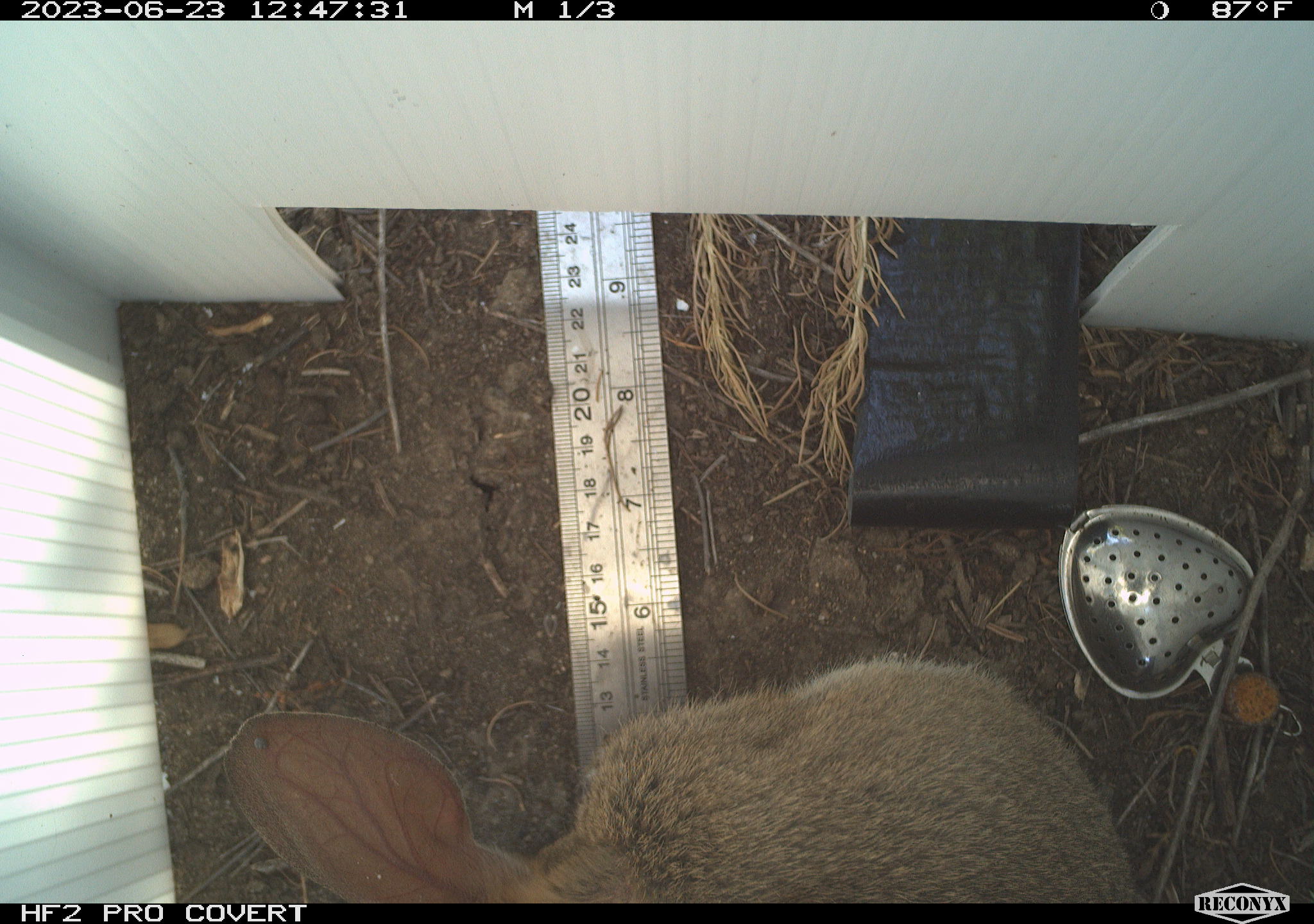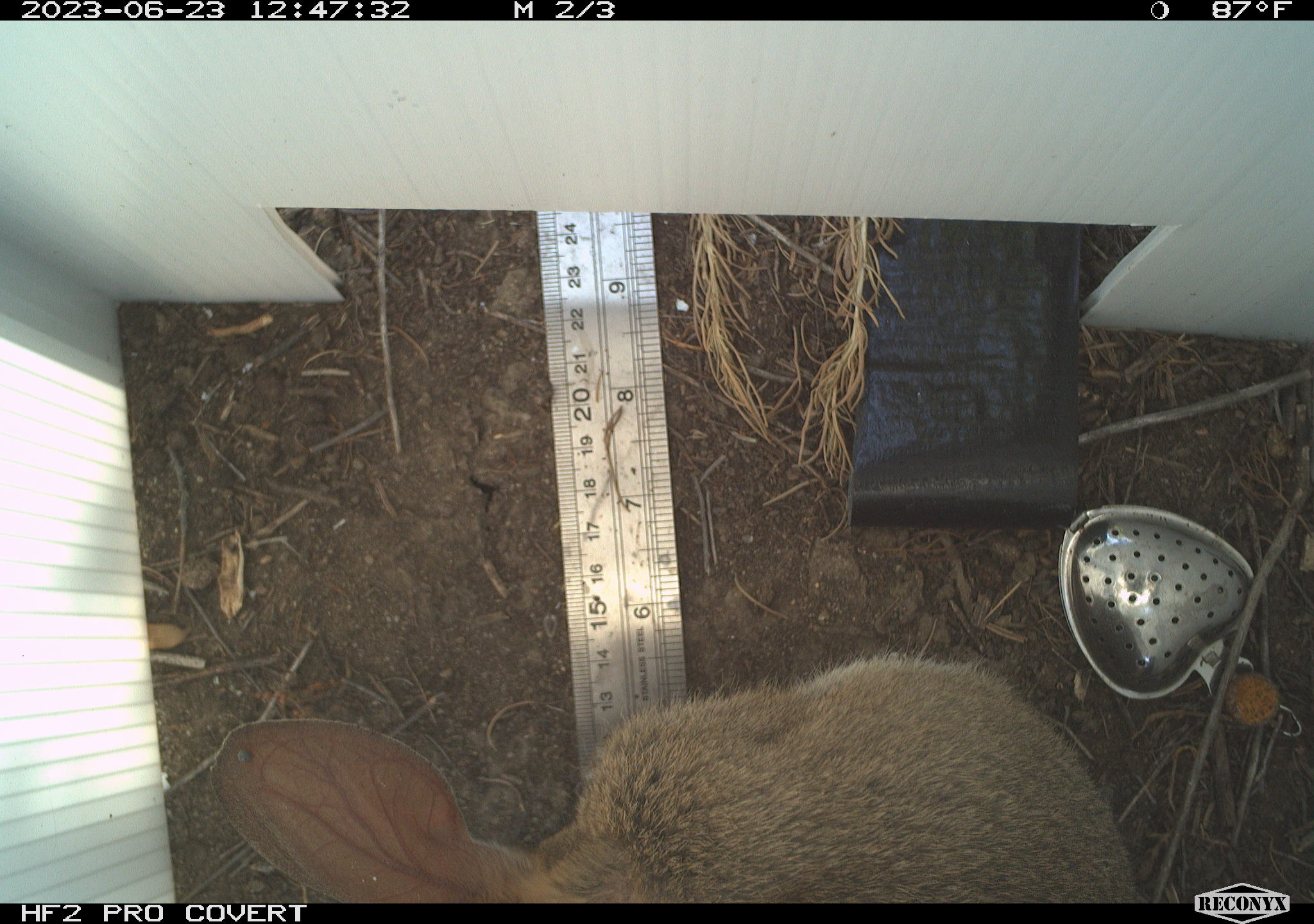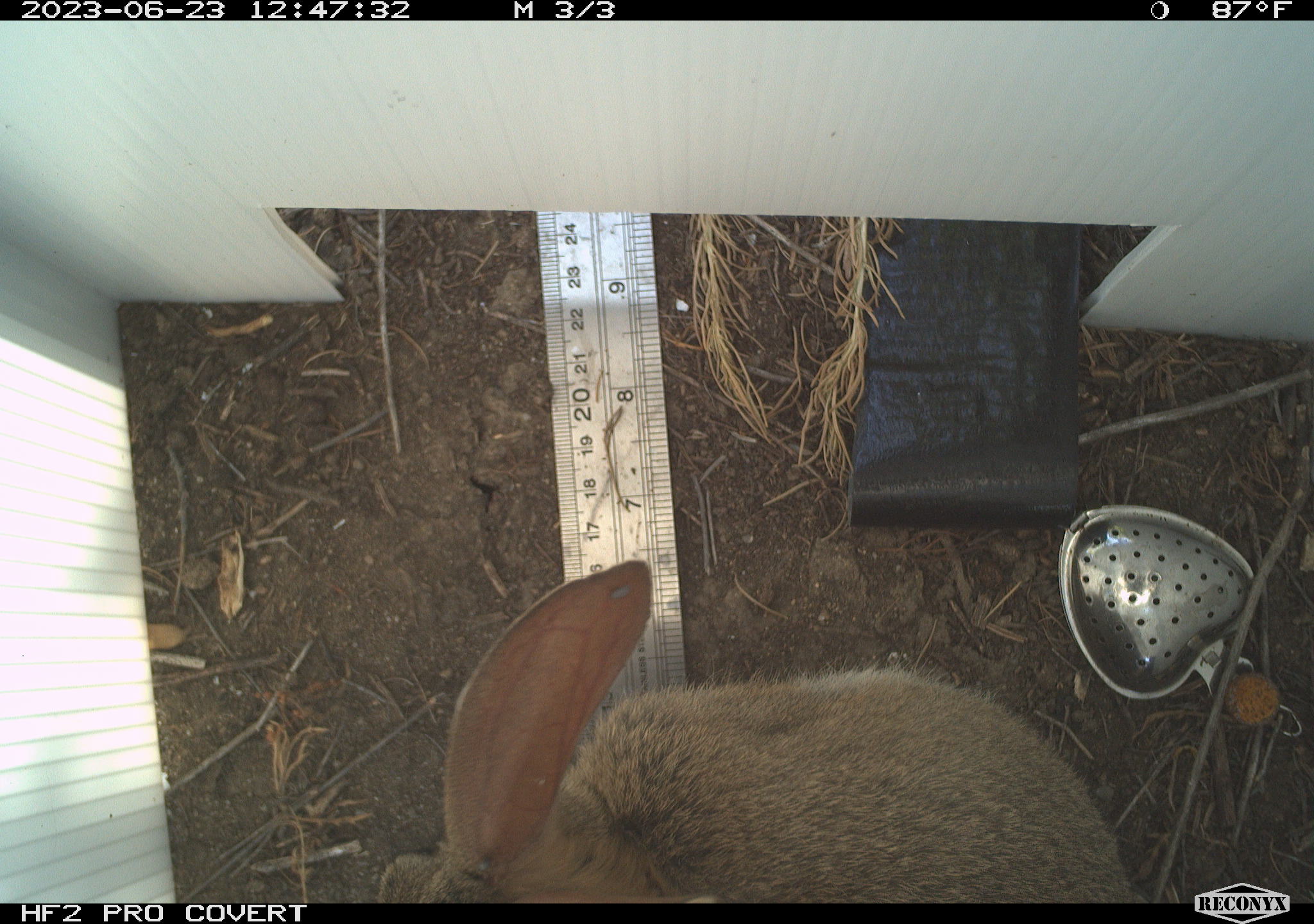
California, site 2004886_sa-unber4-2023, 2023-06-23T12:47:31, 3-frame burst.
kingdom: Animalia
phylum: Chordata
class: Mammalia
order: Lagomorpha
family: Leporidae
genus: Sylvilagus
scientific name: Sylvilagus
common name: cottontail rabbits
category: sylvilagus species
Sylvilagus species (cottontail rabbits) (Sylvilagus).